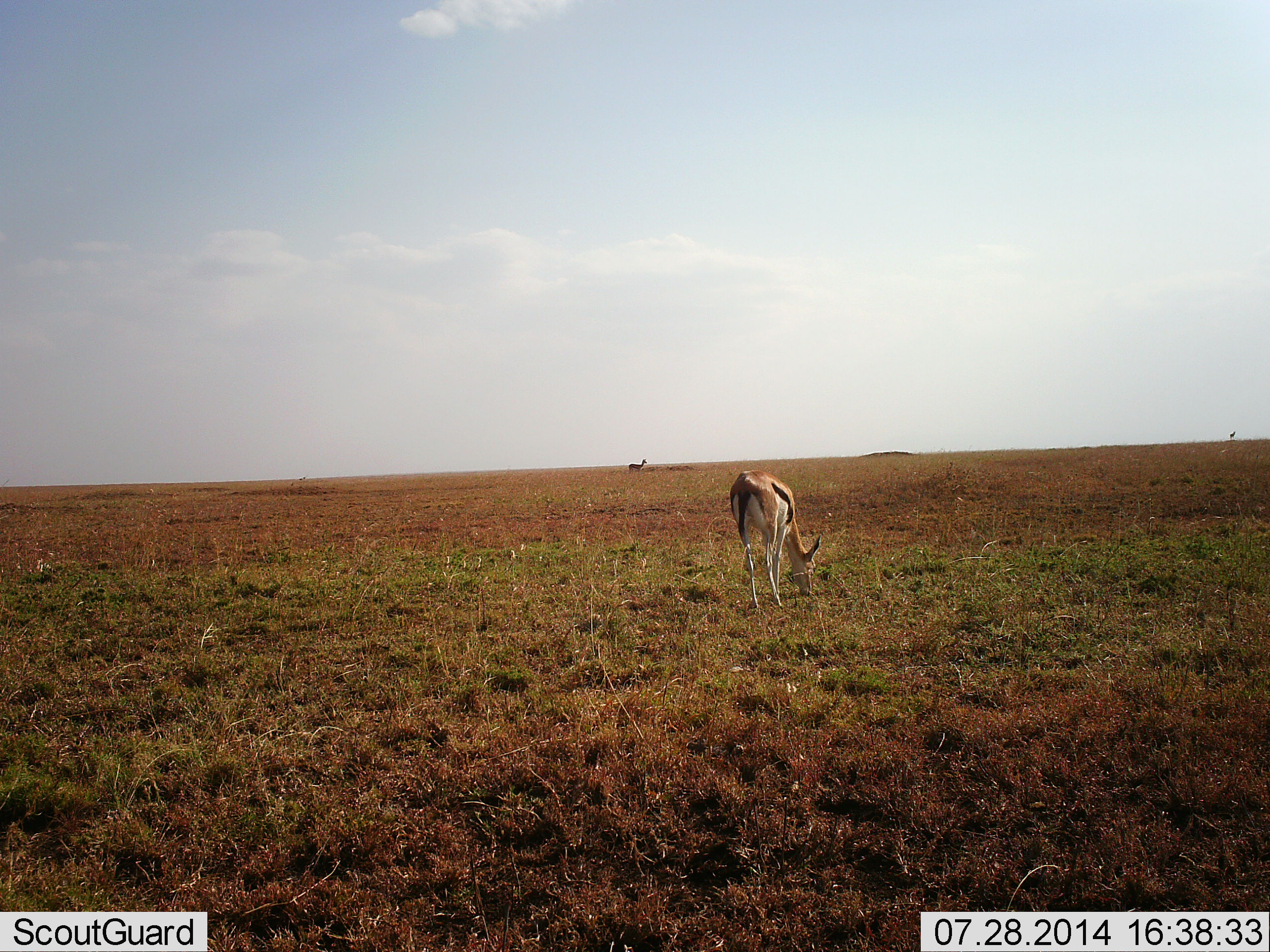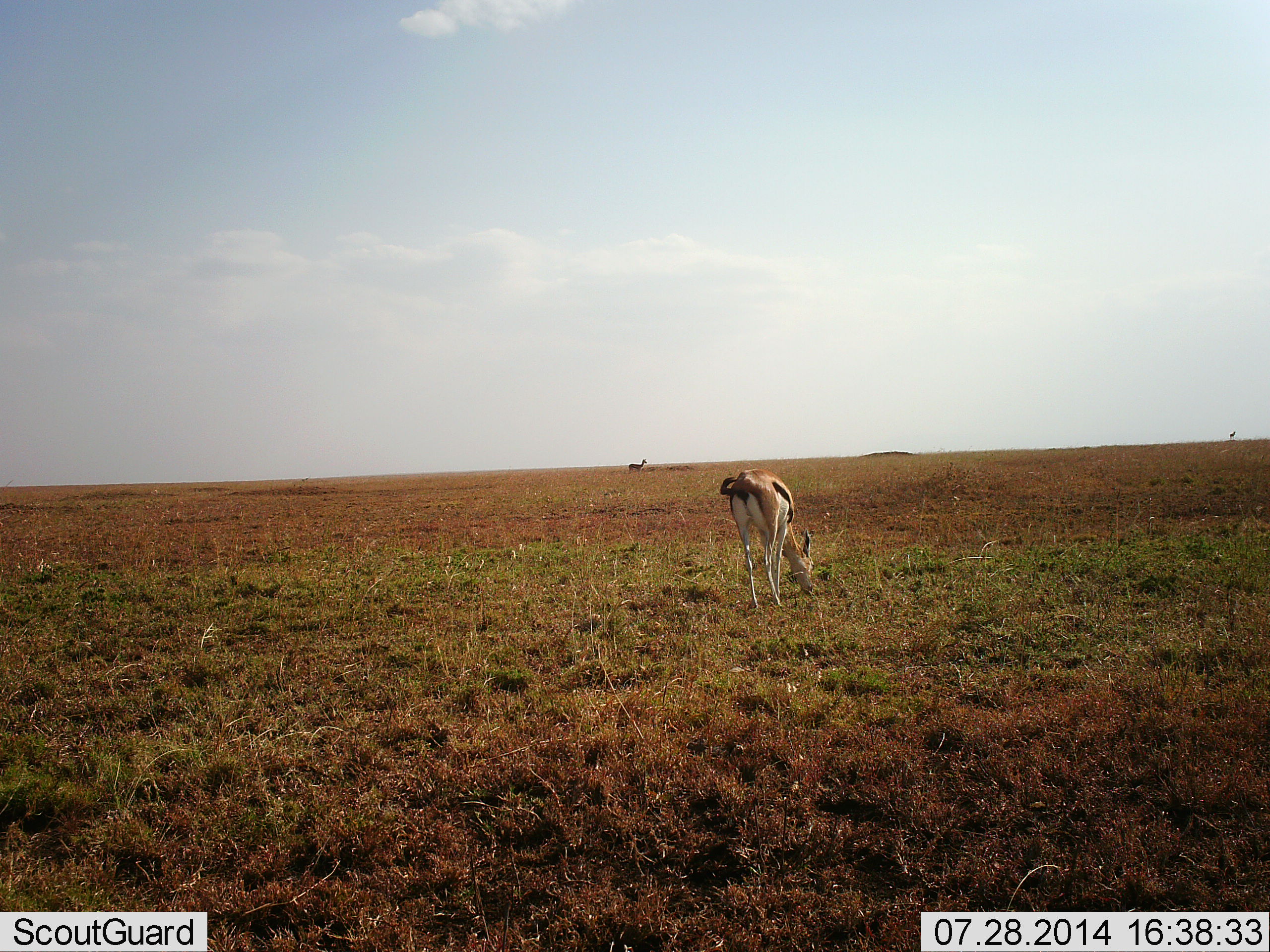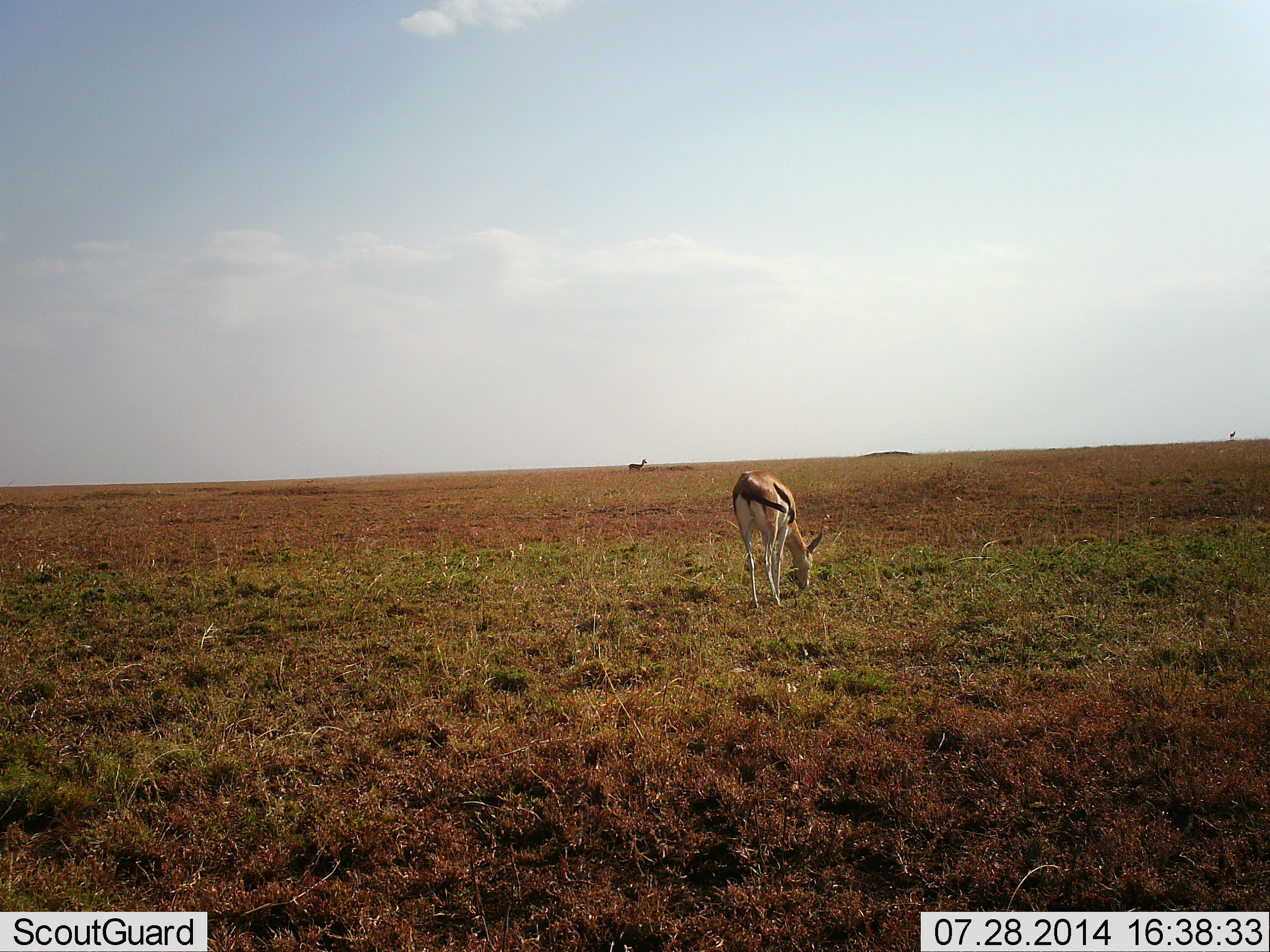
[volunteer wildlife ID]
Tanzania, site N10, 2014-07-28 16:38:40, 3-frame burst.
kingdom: Animalia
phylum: Chordata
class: Mammalia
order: Artiodactyla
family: Bovidae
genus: Eudorcas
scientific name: Eudorcas thomsonii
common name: thomson's gazelle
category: gazellethomsons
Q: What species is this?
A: Gazellethomsons (thomson's gazelle) (Eudorcas thomsonii).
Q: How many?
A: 2.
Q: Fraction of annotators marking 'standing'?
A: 60%.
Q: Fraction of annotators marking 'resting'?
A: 0%.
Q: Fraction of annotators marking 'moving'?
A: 10%.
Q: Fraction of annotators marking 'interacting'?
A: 0%.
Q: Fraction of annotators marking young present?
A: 0%.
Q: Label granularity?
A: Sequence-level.